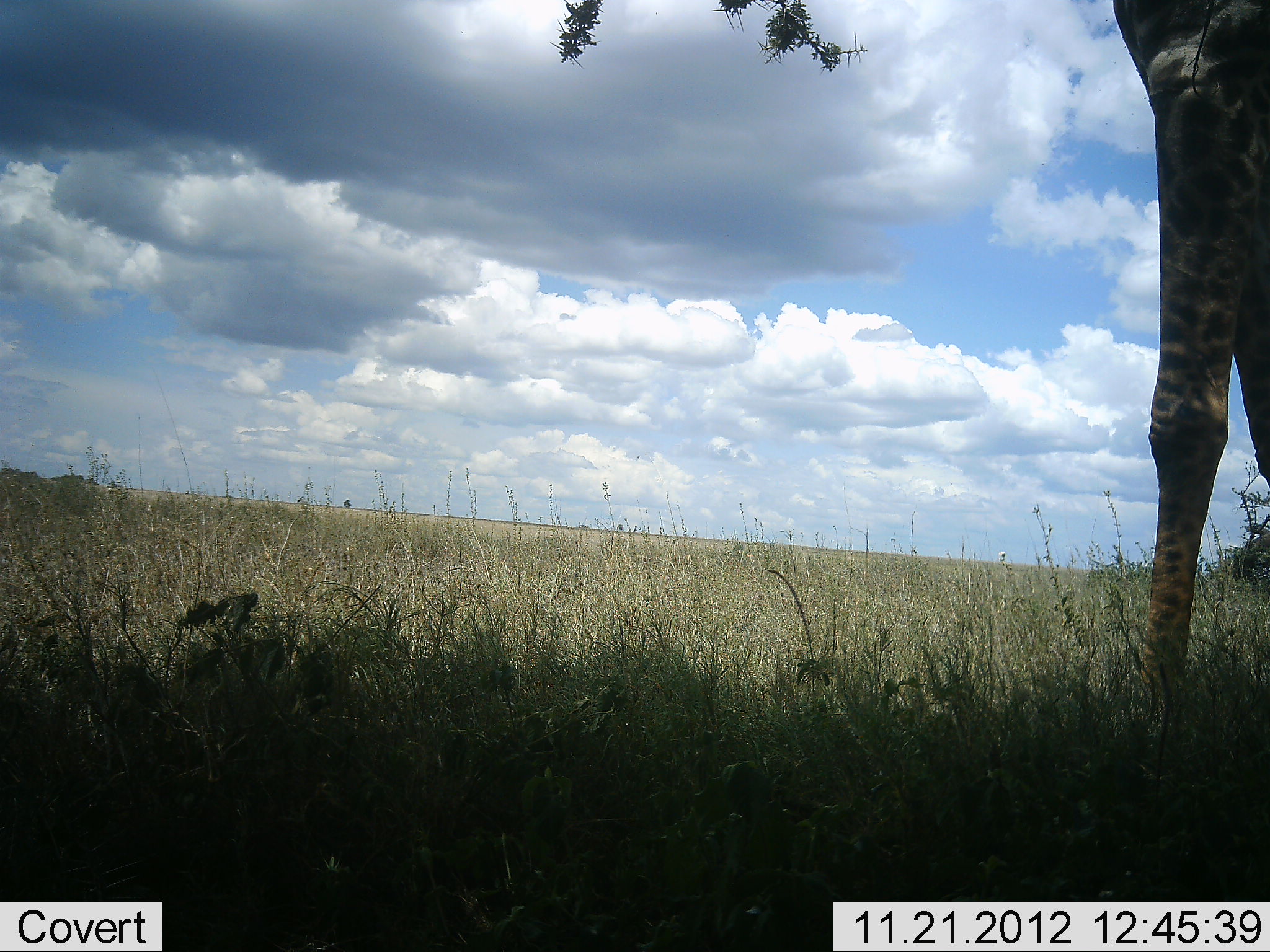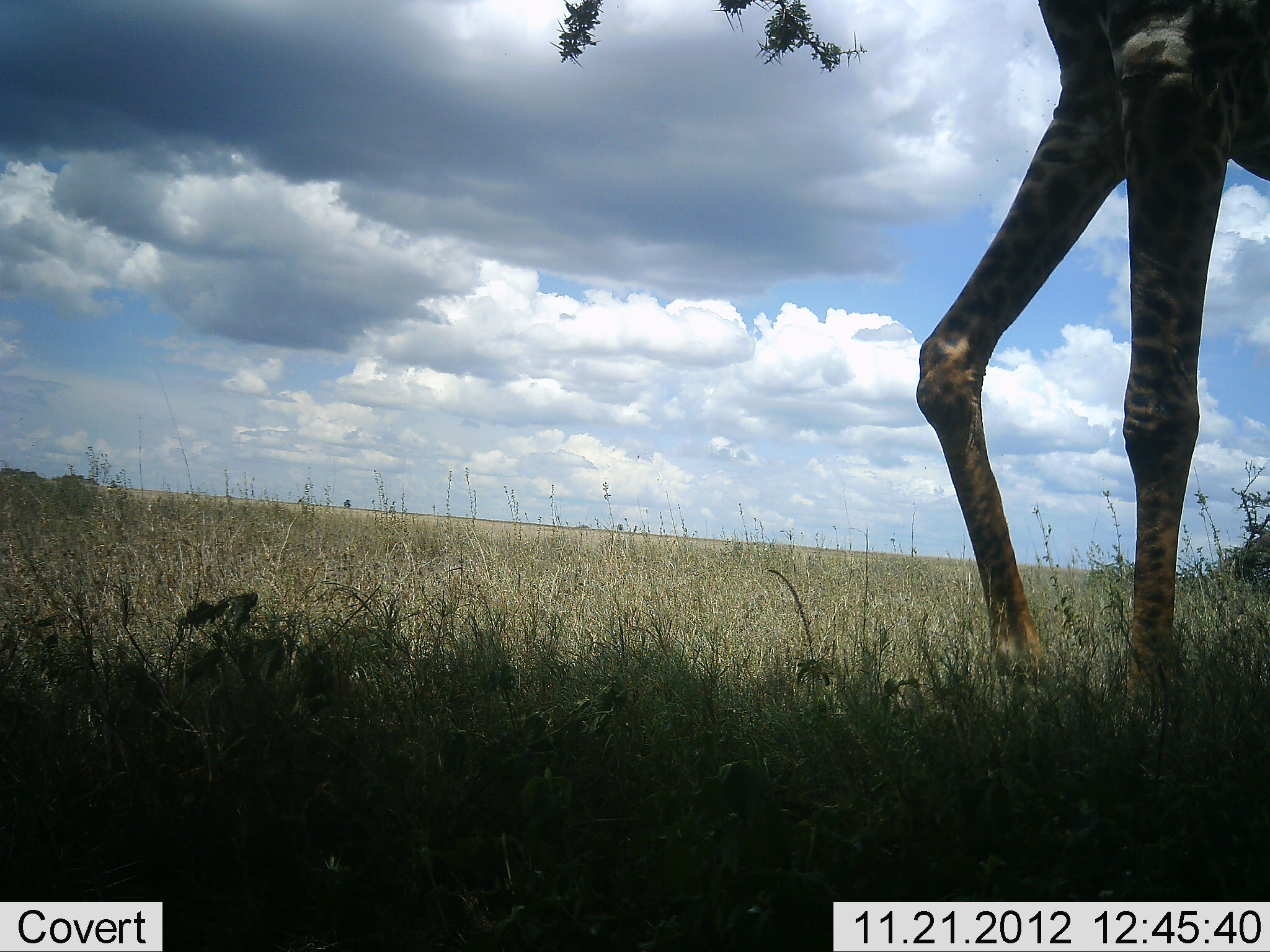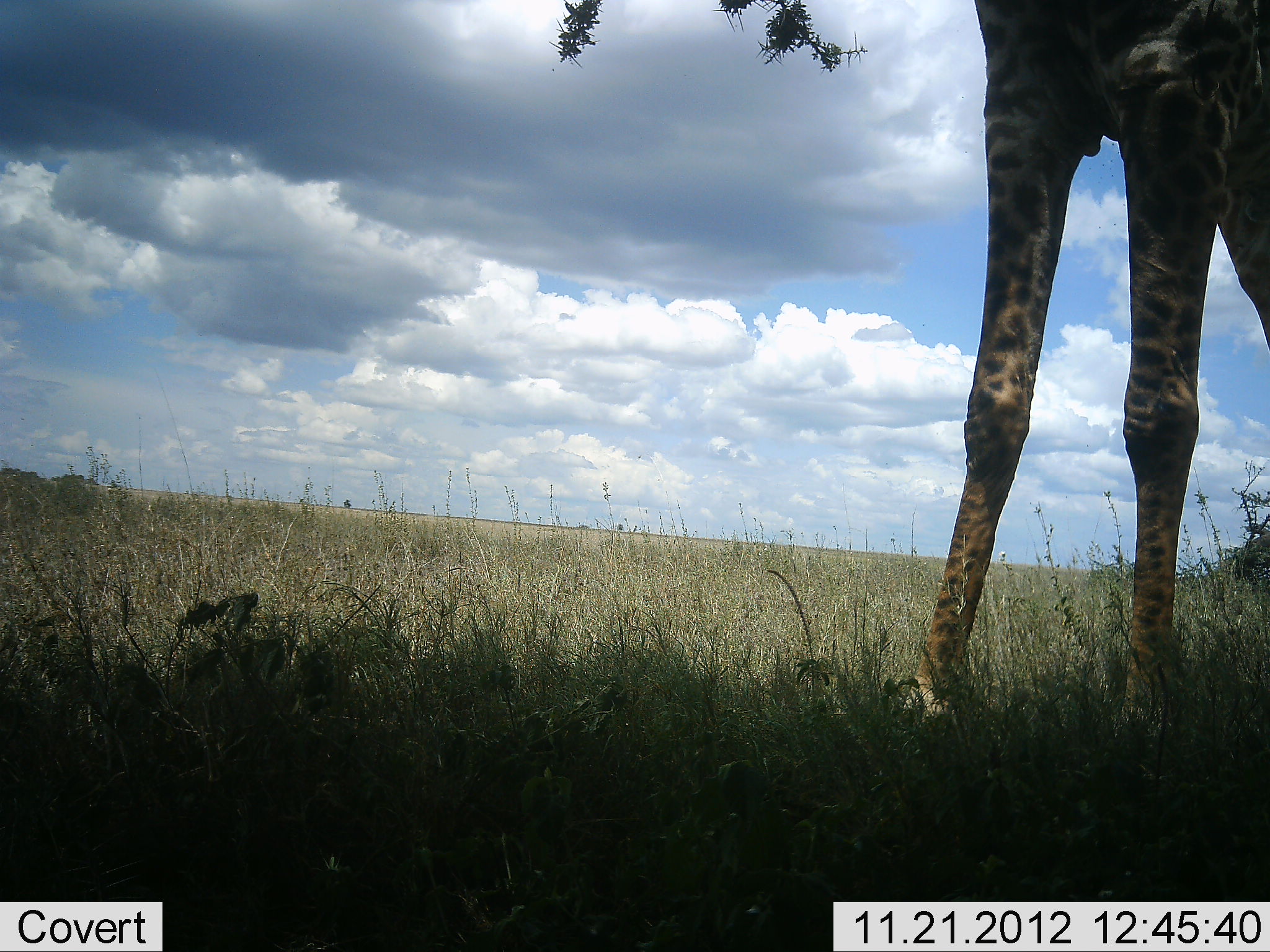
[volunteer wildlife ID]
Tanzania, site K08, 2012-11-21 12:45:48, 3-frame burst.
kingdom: Animalia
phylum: Chordata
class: Mammalia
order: Artiodactyla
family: Giraffidae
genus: Giraffa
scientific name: Giraffa camelopardalis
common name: giraffe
Giraffe (Giraffa camelopardalis), count 1. Behavior (volunteer vote fractions): standing 20%, resting 0%, moving 80%, interacting 0%. Young present (vote fraction): 0%. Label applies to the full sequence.